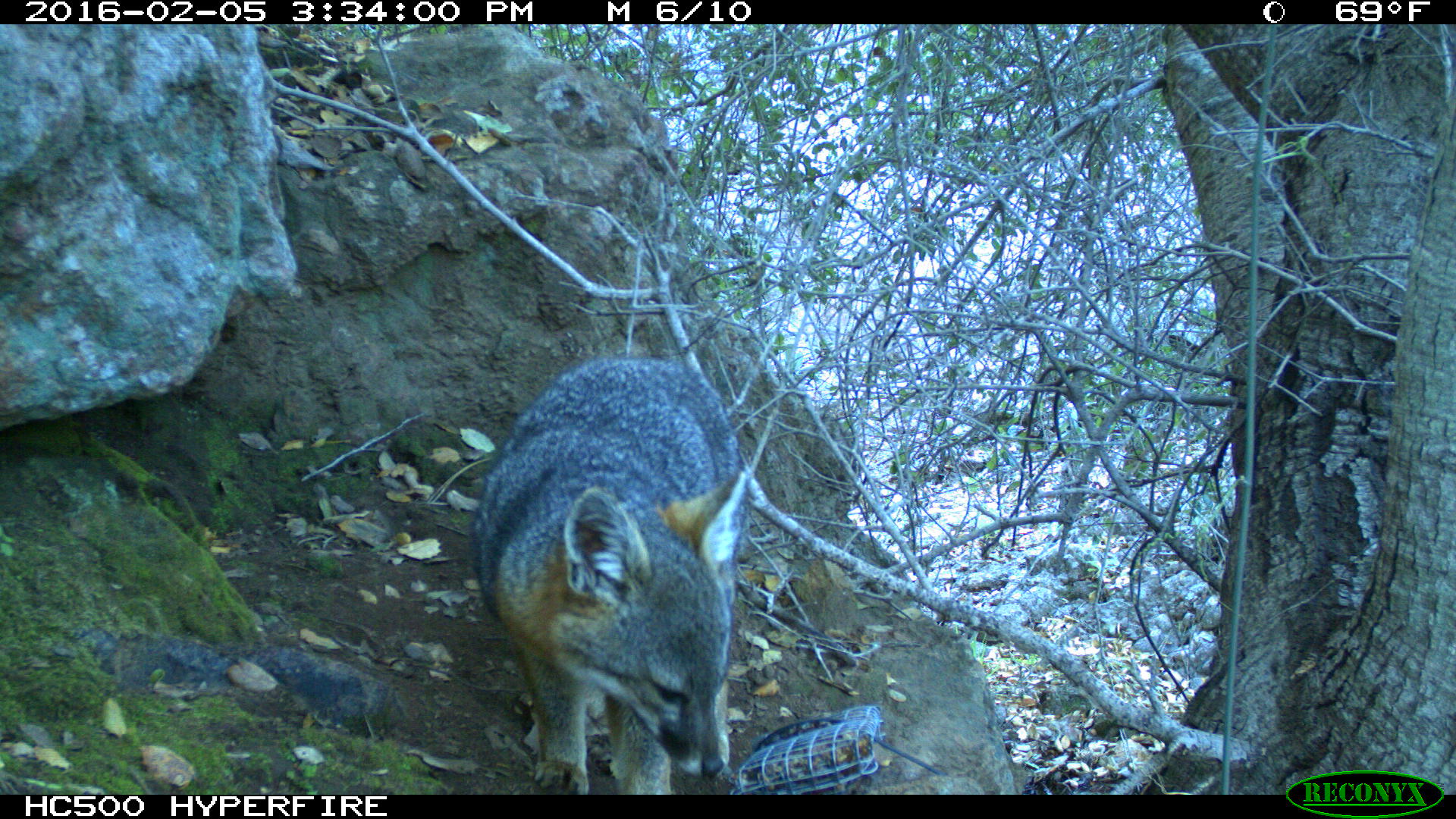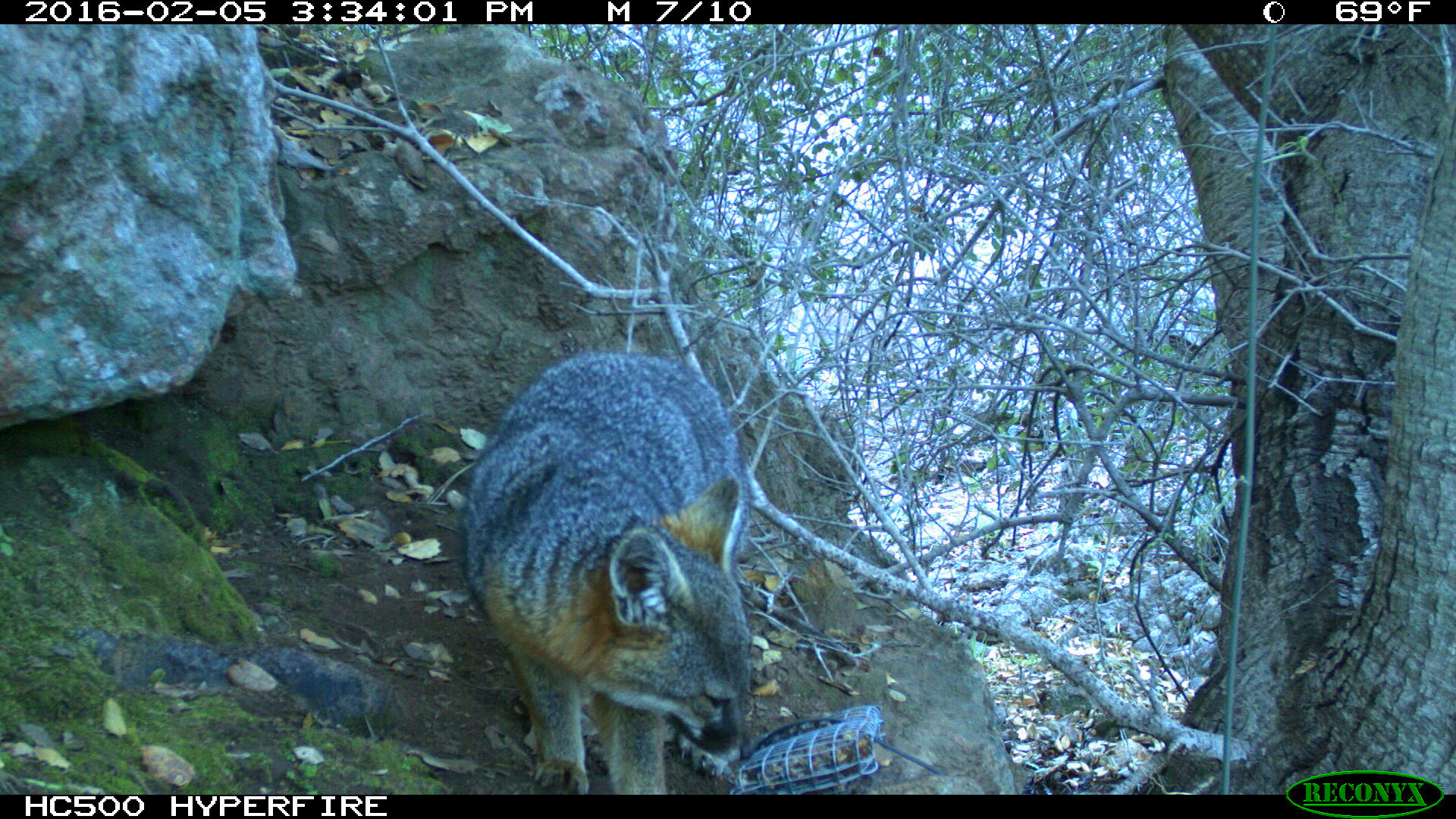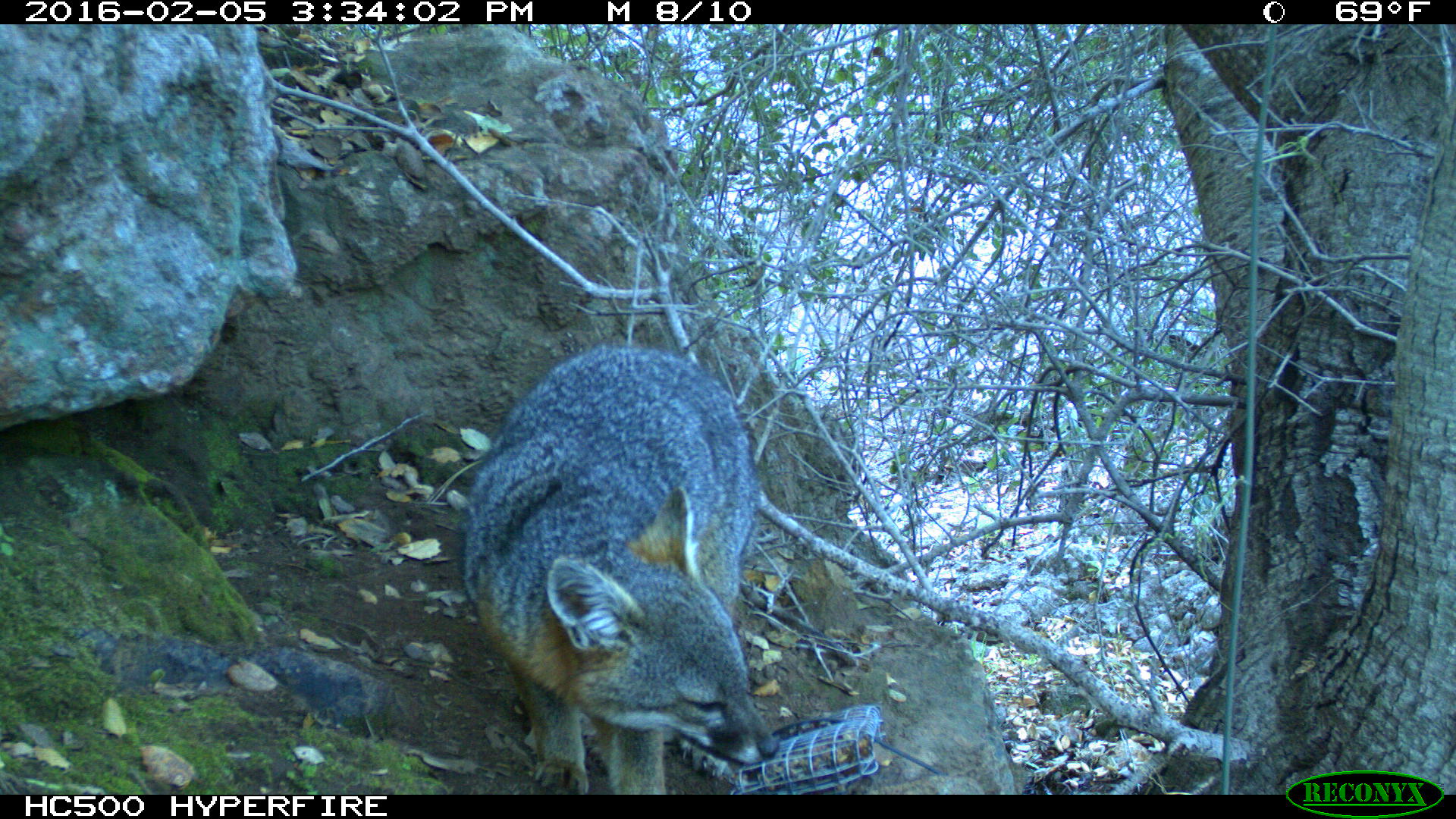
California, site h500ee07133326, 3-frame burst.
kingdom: Animalia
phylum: Chordata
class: Mammalia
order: Carnivora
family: Canidae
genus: Urocyon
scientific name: Urocyon littoralis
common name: island fox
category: fox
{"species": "fox (island fox) (Urocyon littoralis)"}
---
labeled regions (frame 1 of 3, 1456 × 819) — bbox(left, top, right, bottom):
fox: bbox(472, 358, 748, 794)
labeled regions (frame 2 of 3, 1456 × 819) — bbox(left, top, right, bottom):
fox: bbox(464, 350, 752, 794)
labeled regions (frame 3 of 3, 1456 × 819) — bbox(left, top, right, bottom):
fox: bbox(459, 346, 777, 793)